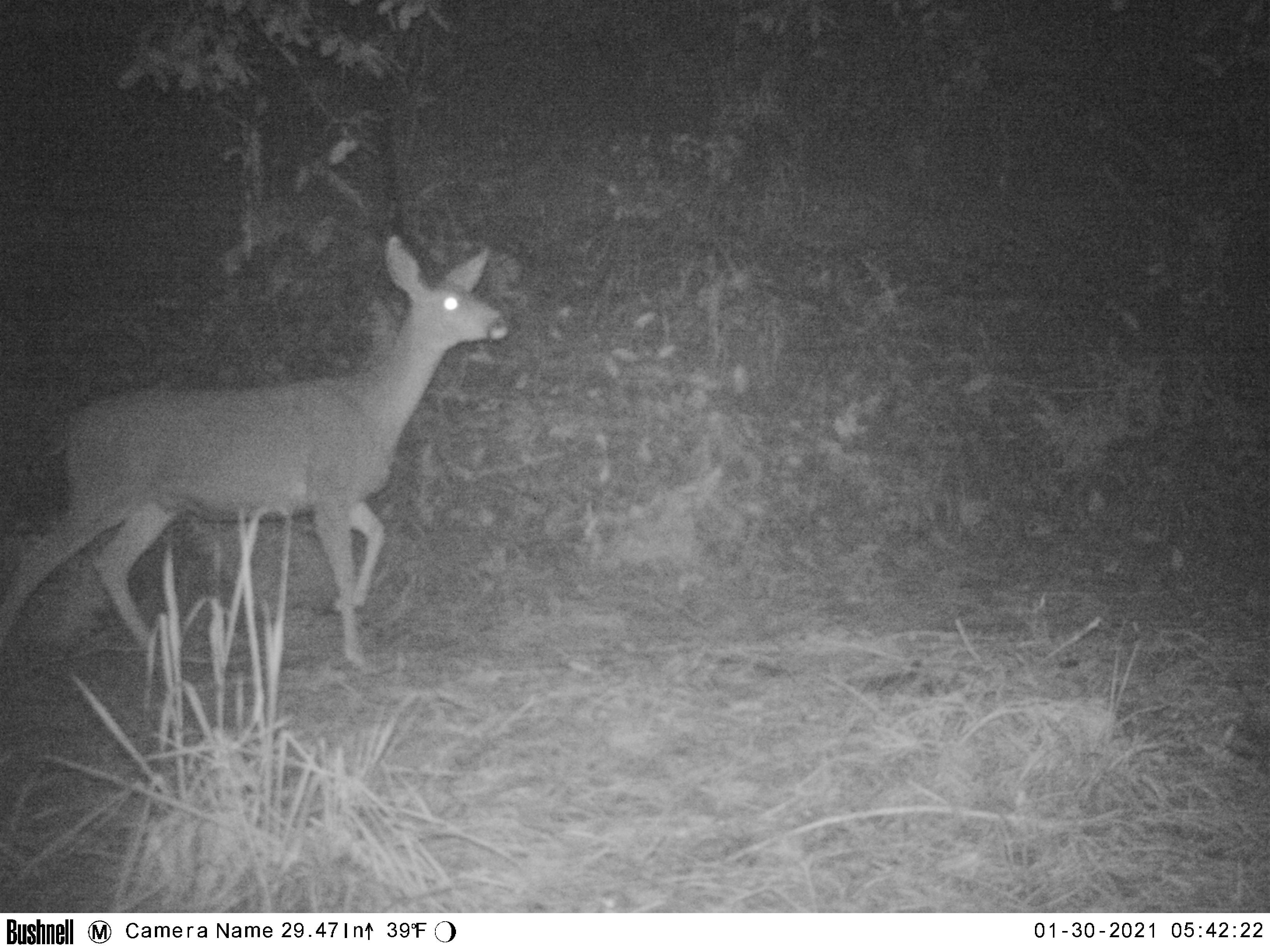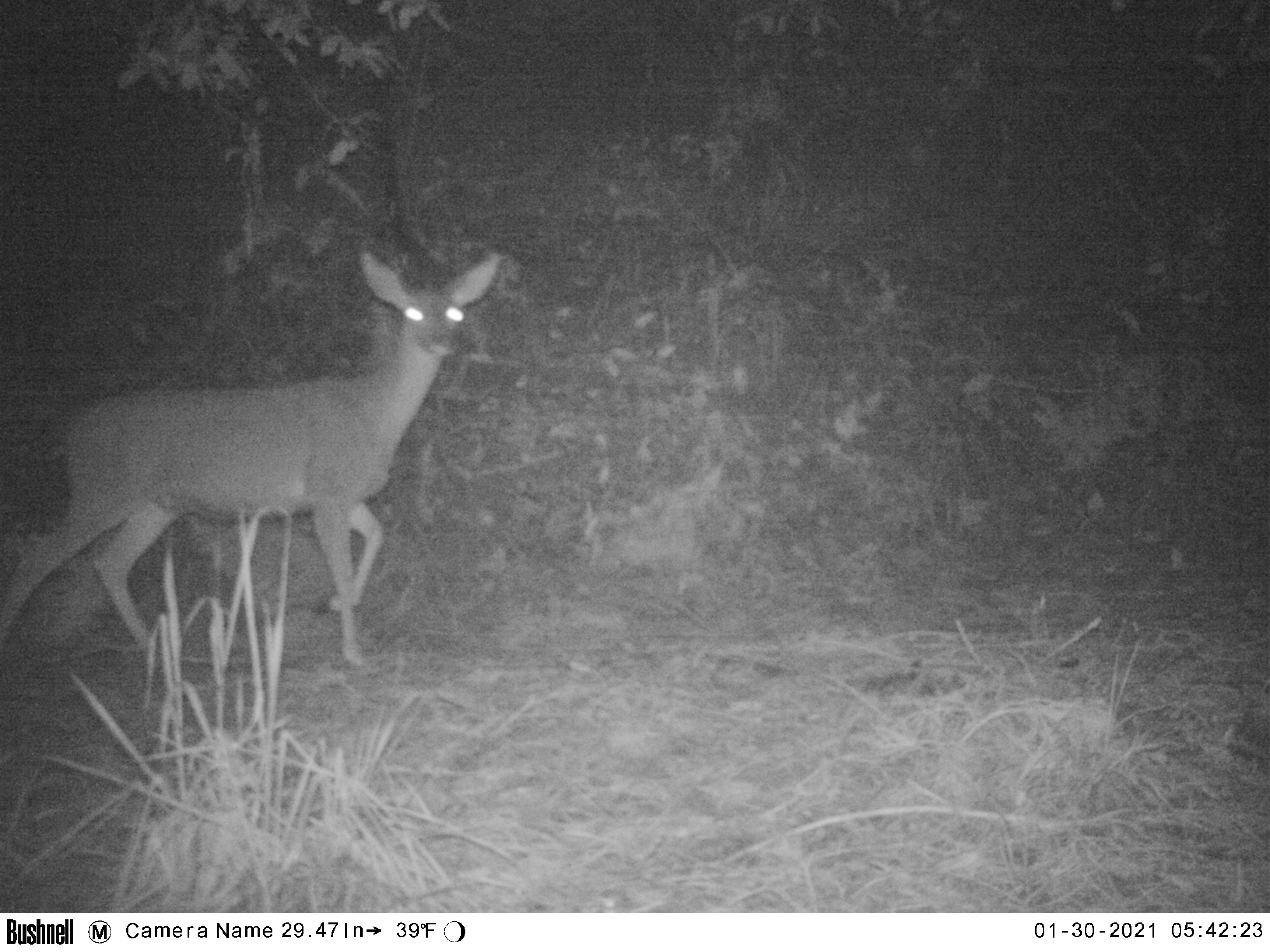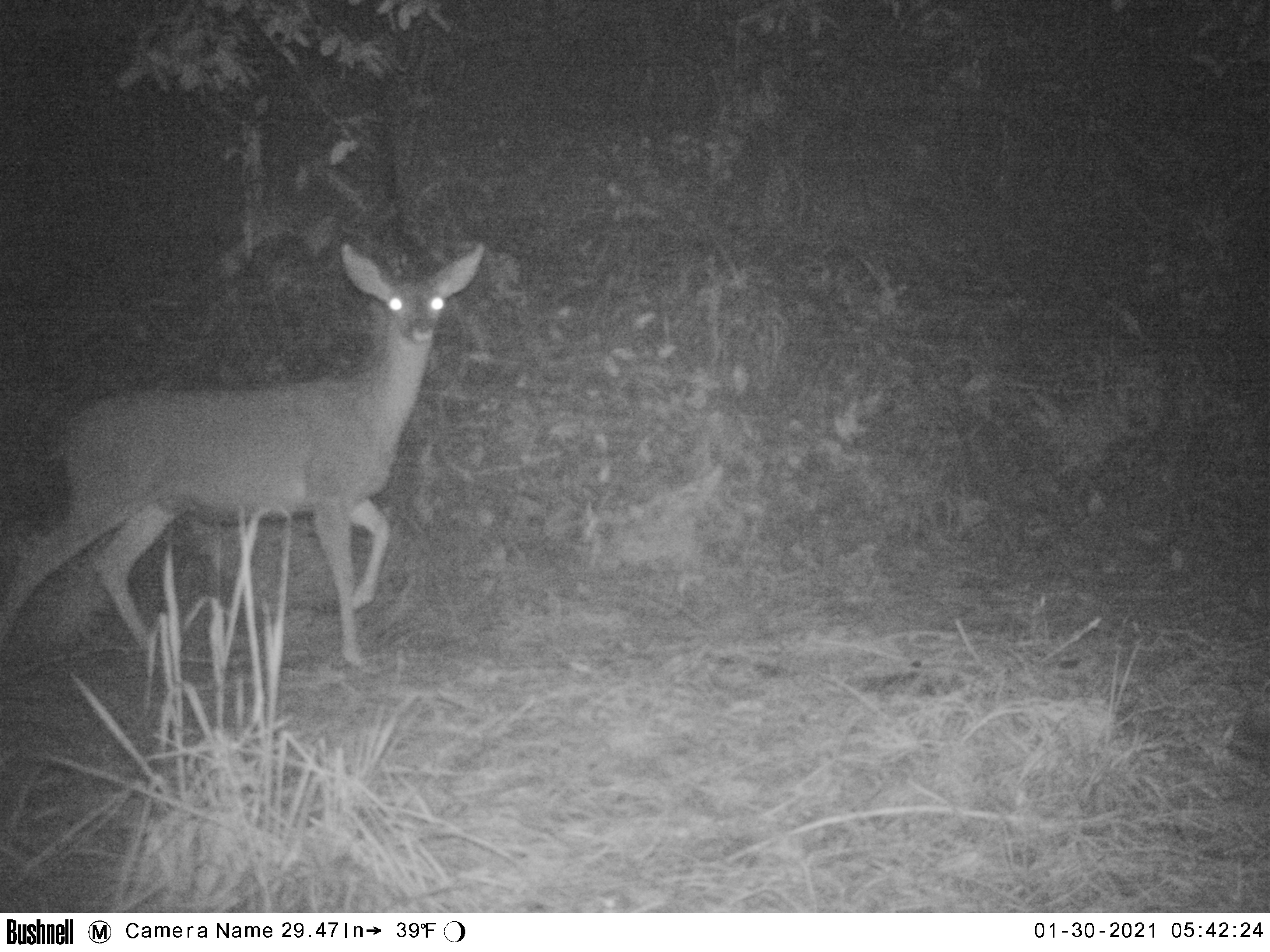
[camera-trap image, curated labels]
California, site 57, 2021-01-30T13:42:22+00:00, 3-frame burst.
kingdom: Animalia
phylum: Chordata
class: Mammalia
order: Artiodactyla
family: Cervidae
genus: Odocoileus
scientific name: Odocoileus hemionus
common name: mule deer